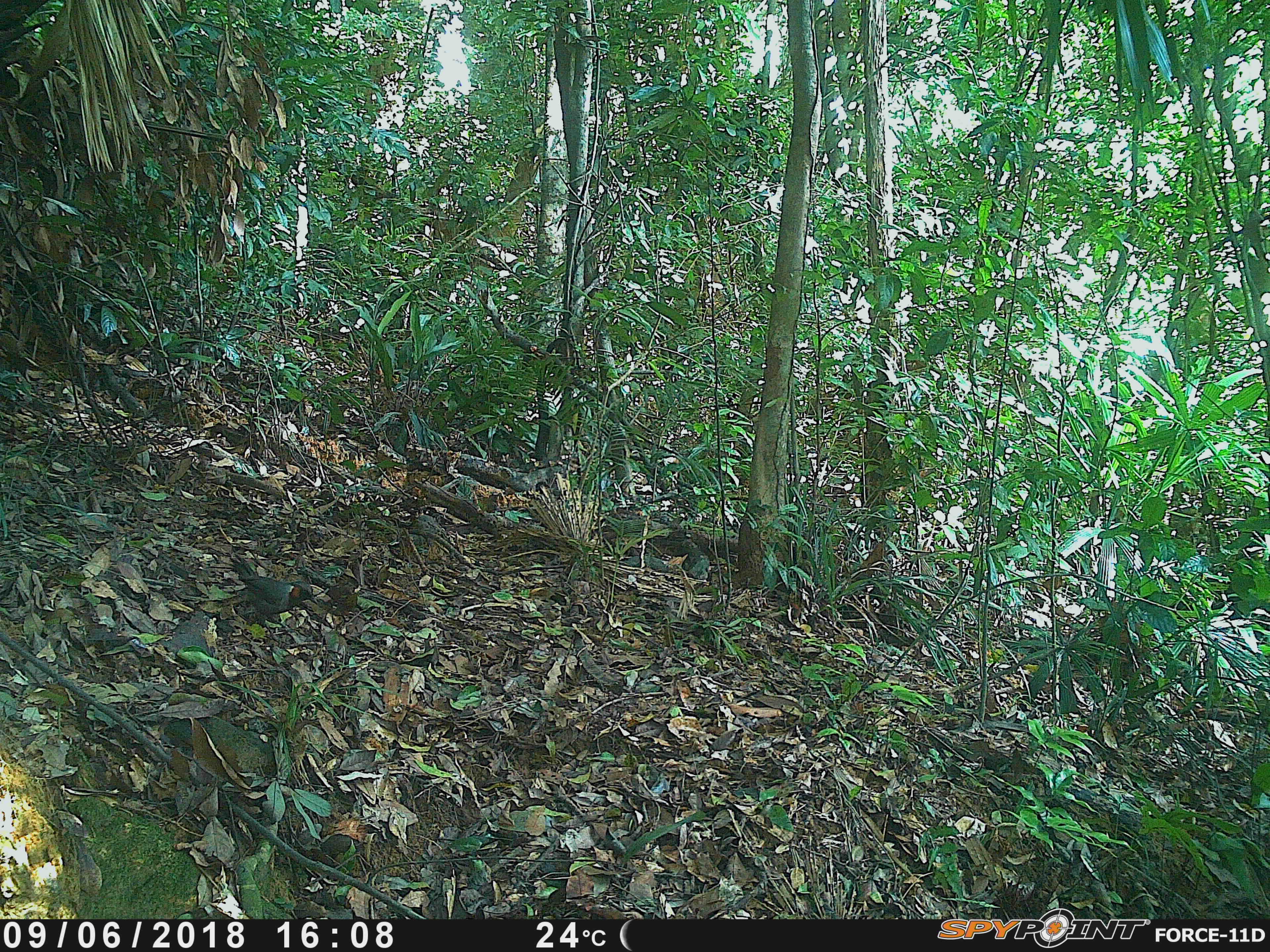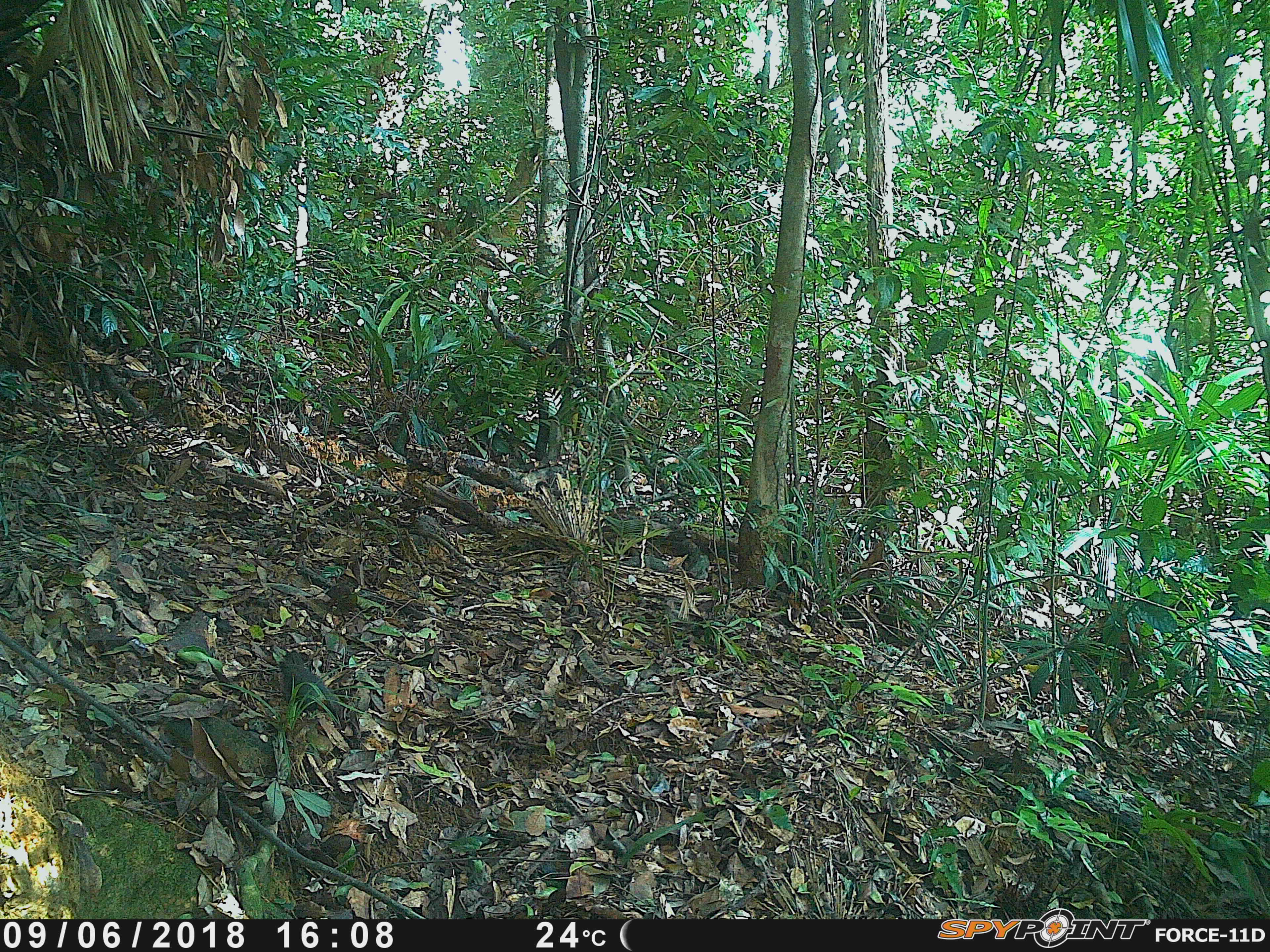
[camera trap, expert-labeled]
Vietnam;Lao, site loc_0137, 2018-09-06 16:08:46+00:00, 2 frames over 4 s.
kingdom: Animalia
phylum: Chordata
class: Aves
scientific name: Aves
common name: bird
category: unidentified bird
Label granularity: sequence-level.